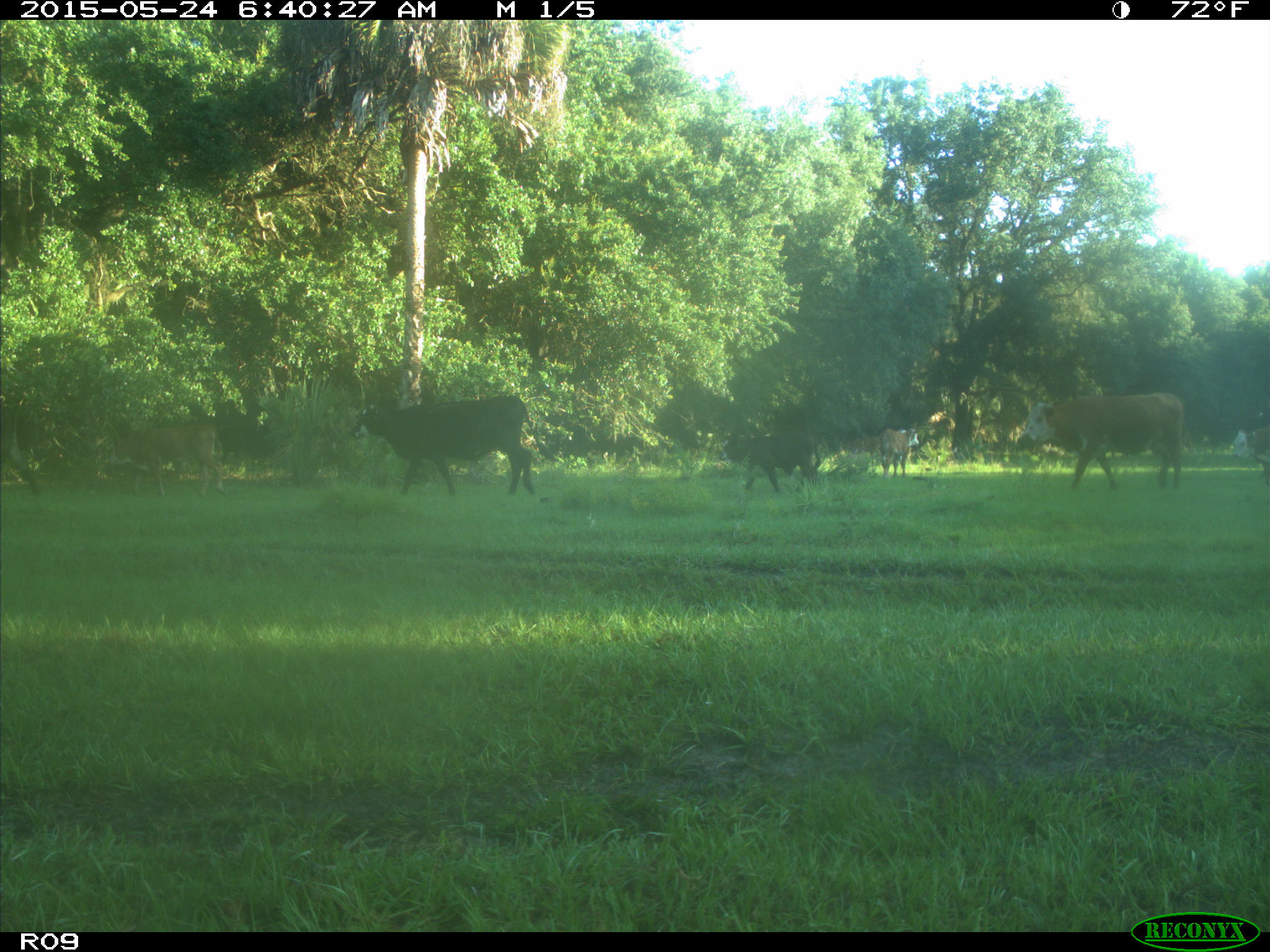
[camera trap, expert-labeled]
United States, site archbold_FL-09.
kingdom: Animalia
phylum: Chordata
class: Mammalia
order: Artiodactyla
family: Bovidae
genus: Bos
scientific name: Bos taurus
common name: domestic cow